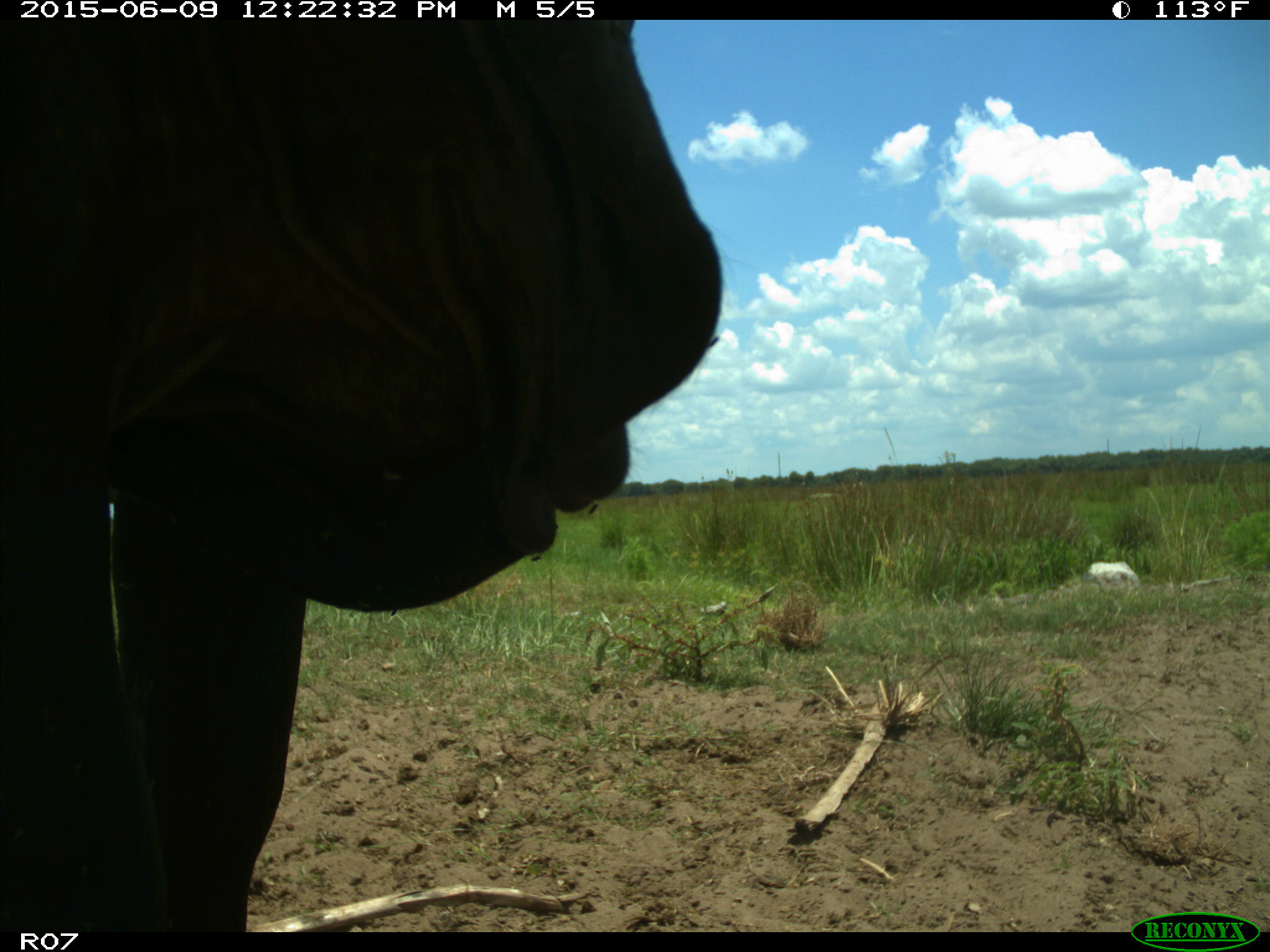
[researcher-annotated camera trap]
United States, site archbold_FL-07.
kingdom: Animalia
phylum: Chordata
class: Mammalia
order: Artiodactyla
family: Bovidae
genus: Bos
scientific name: Bos taurus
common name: domestic cow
Bos taurus (domestic cow).